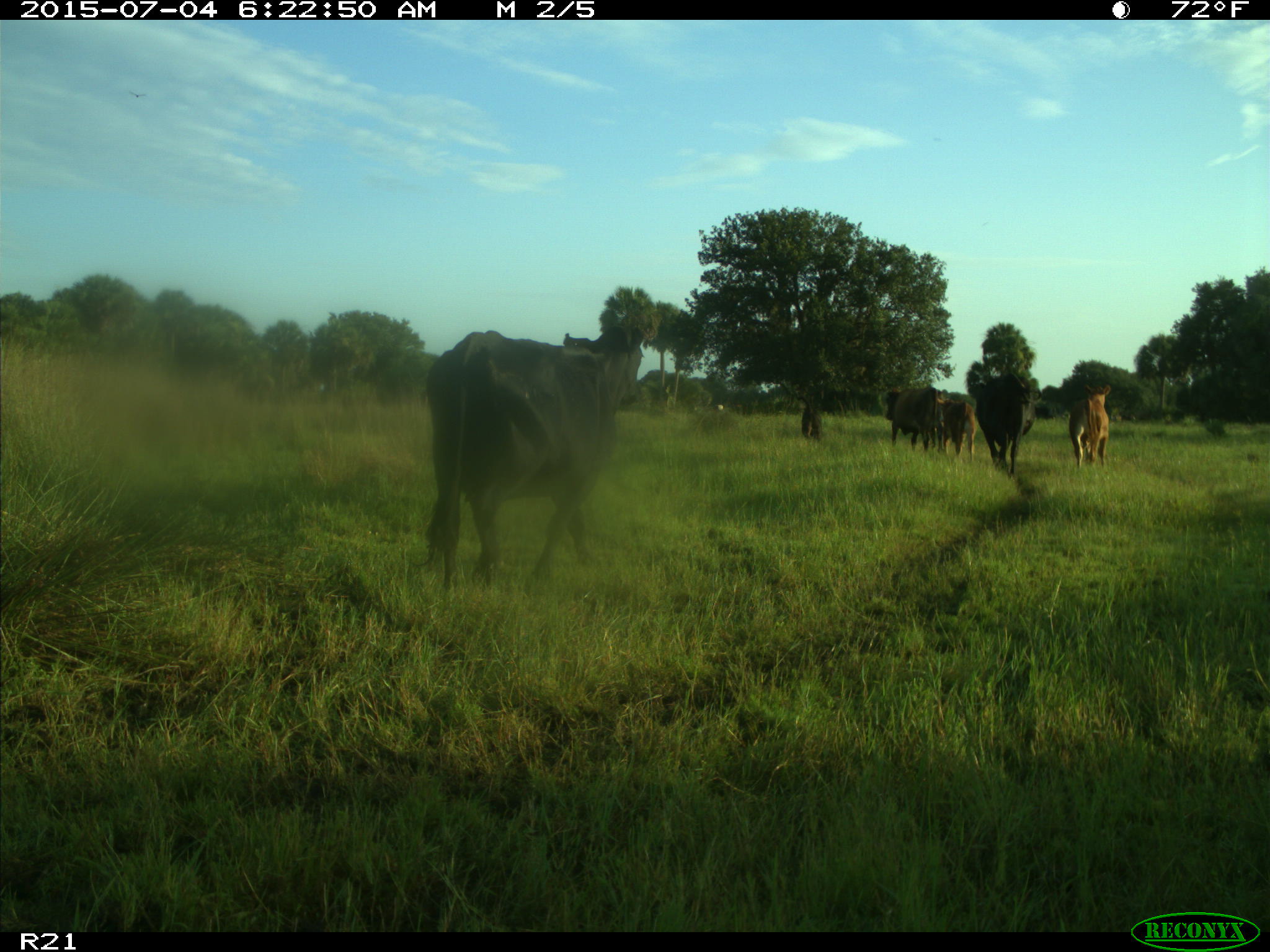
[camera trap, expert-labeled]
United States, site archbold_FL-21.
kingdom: Animalia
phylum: Chordata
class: Mammalia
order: Artiodactyla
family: Bovidae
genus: Bos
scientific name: Bos taurus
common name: domestic cow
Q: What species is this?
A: Bos taurus (domestic cow).